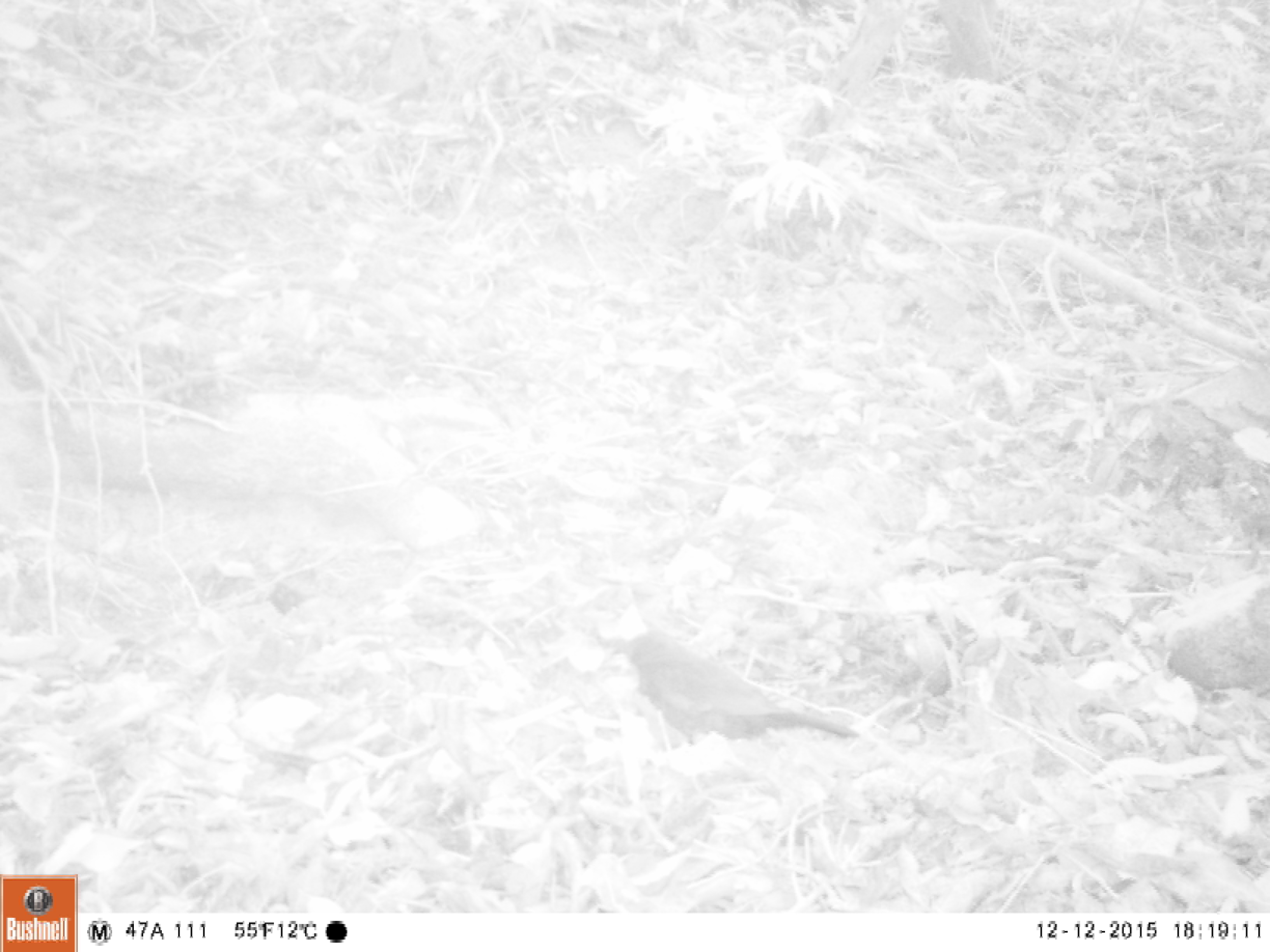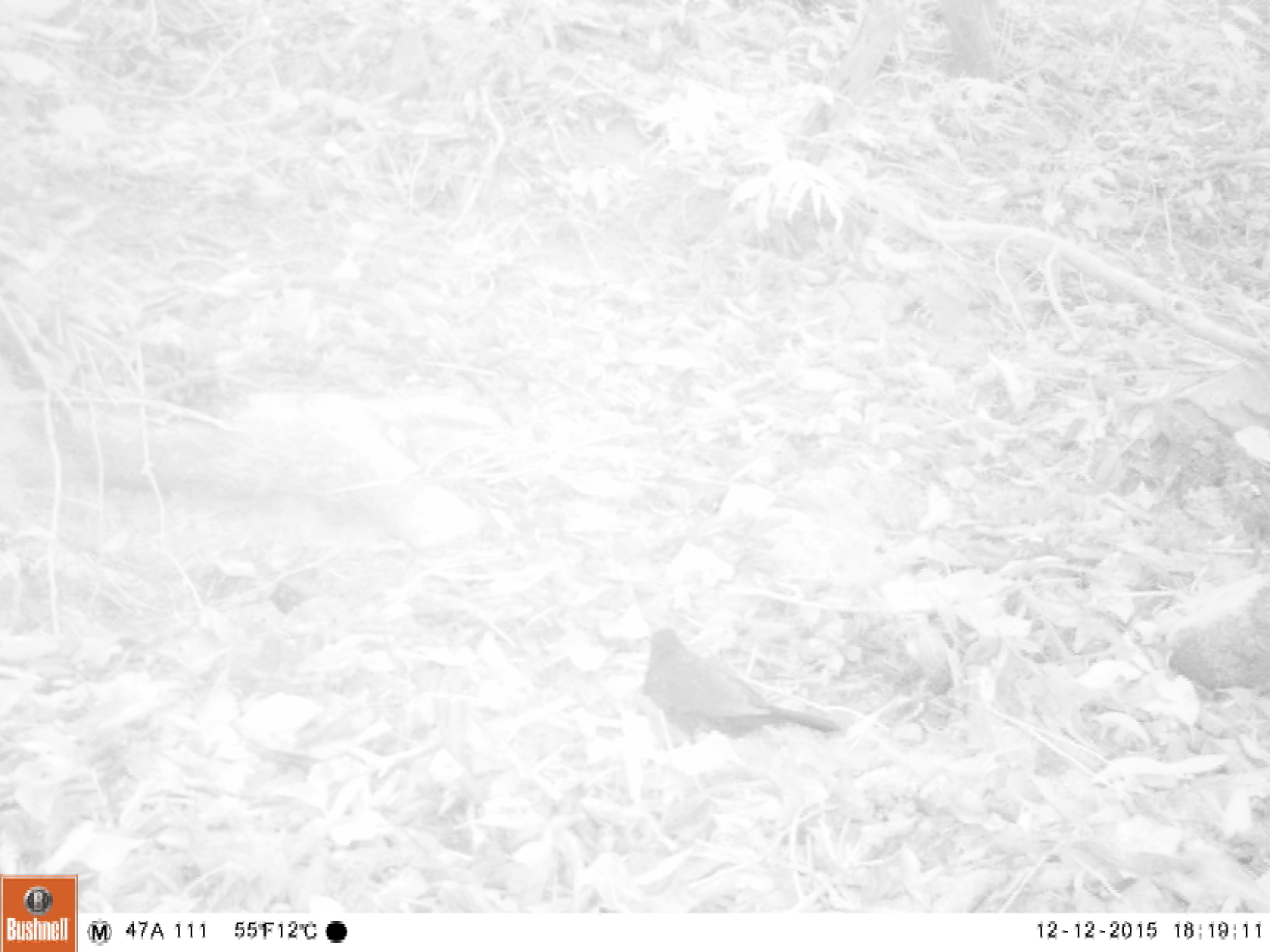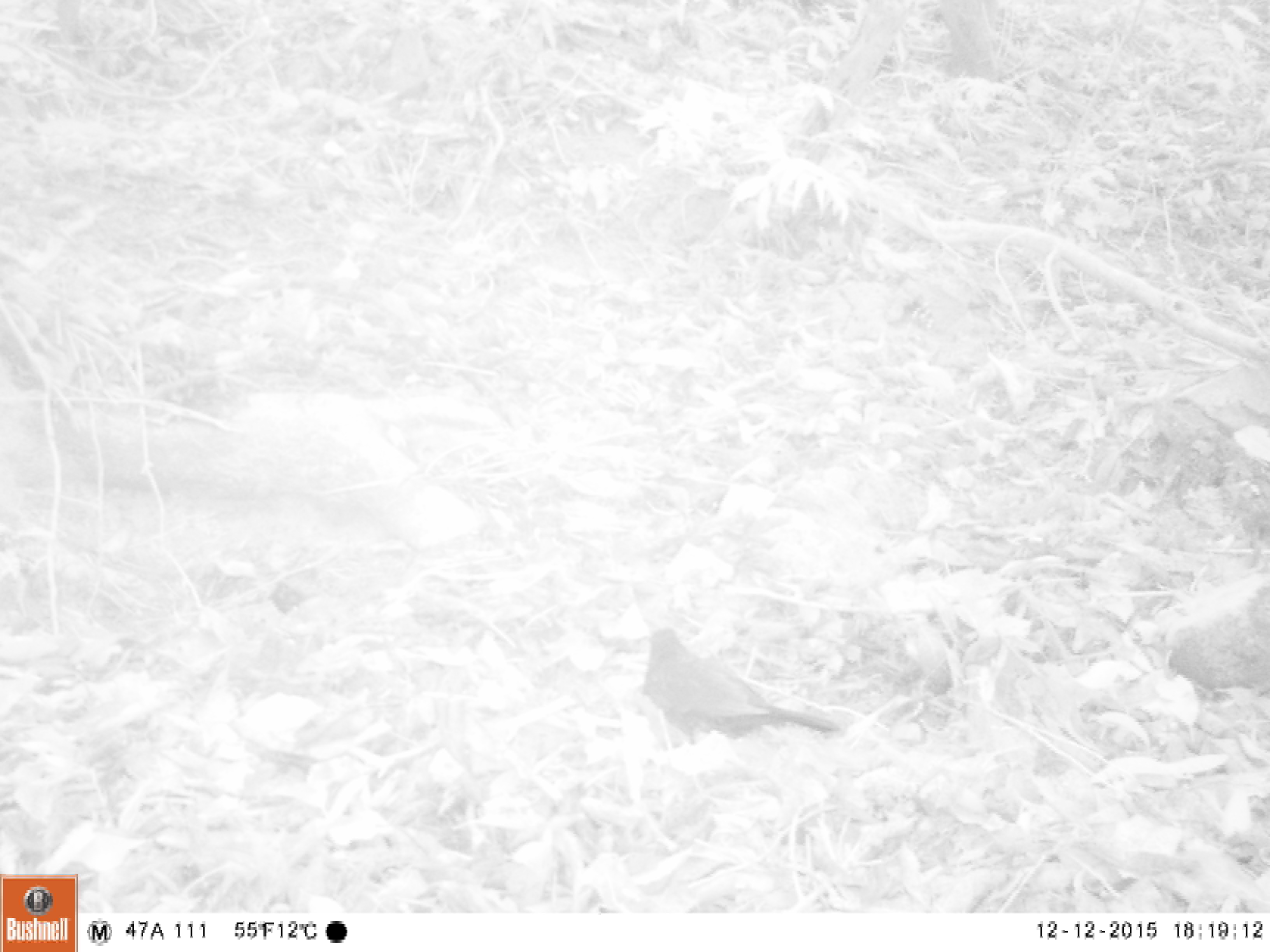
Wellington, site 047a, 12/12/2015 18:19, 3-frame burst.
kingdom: Animalia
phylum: Chordata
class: Aves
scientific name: Aves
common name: bird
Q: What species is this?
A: Bird (Aves).